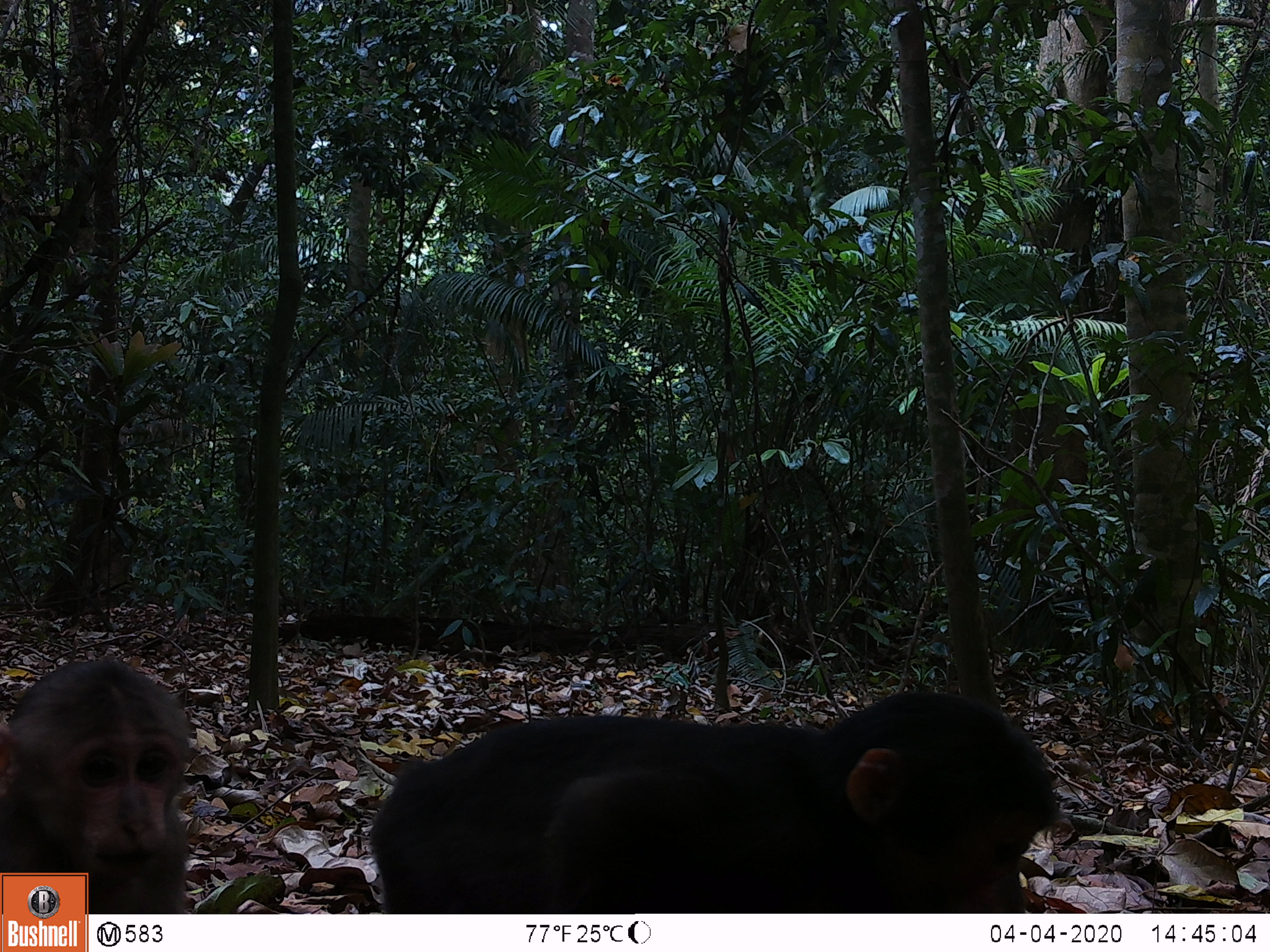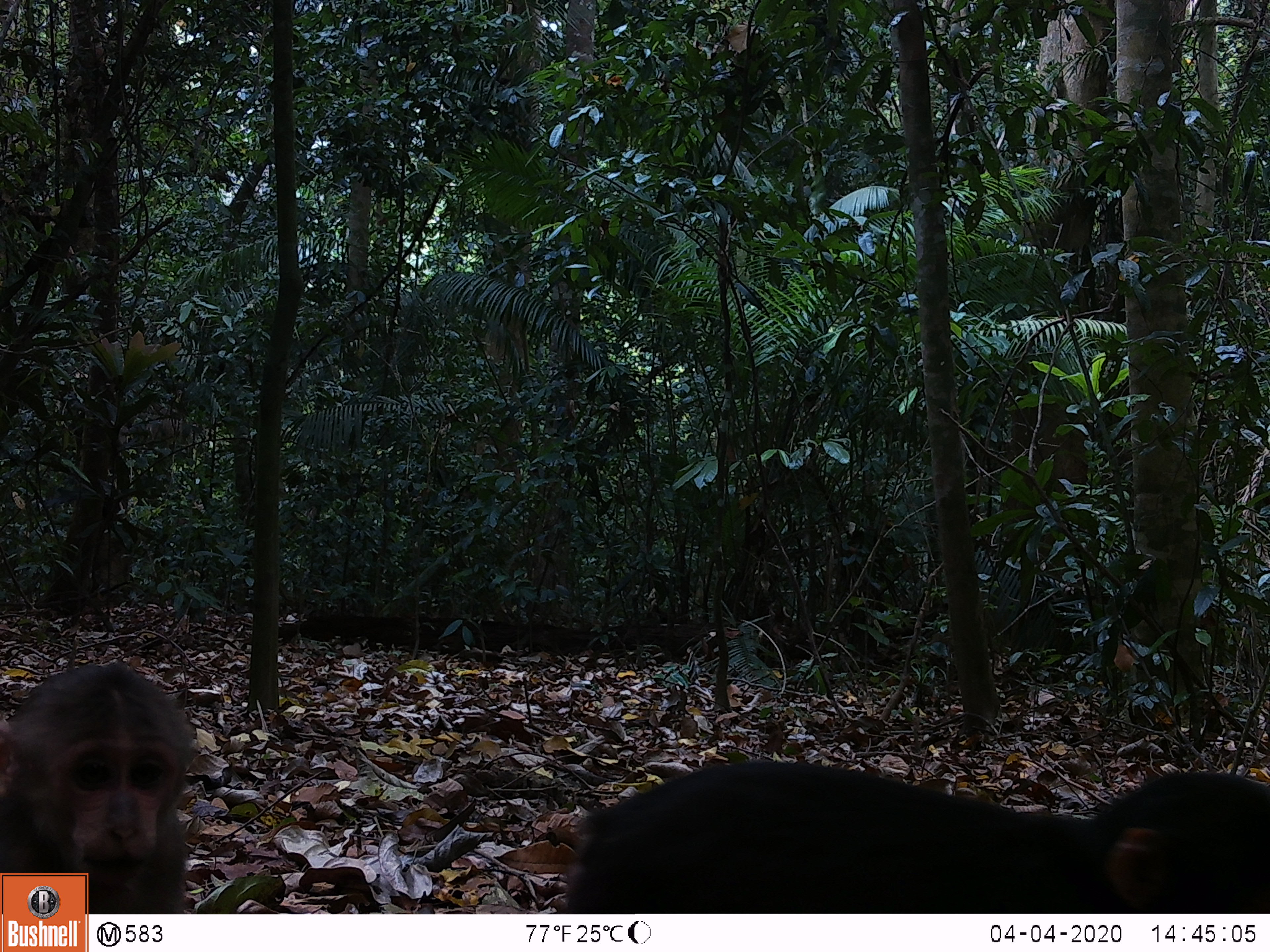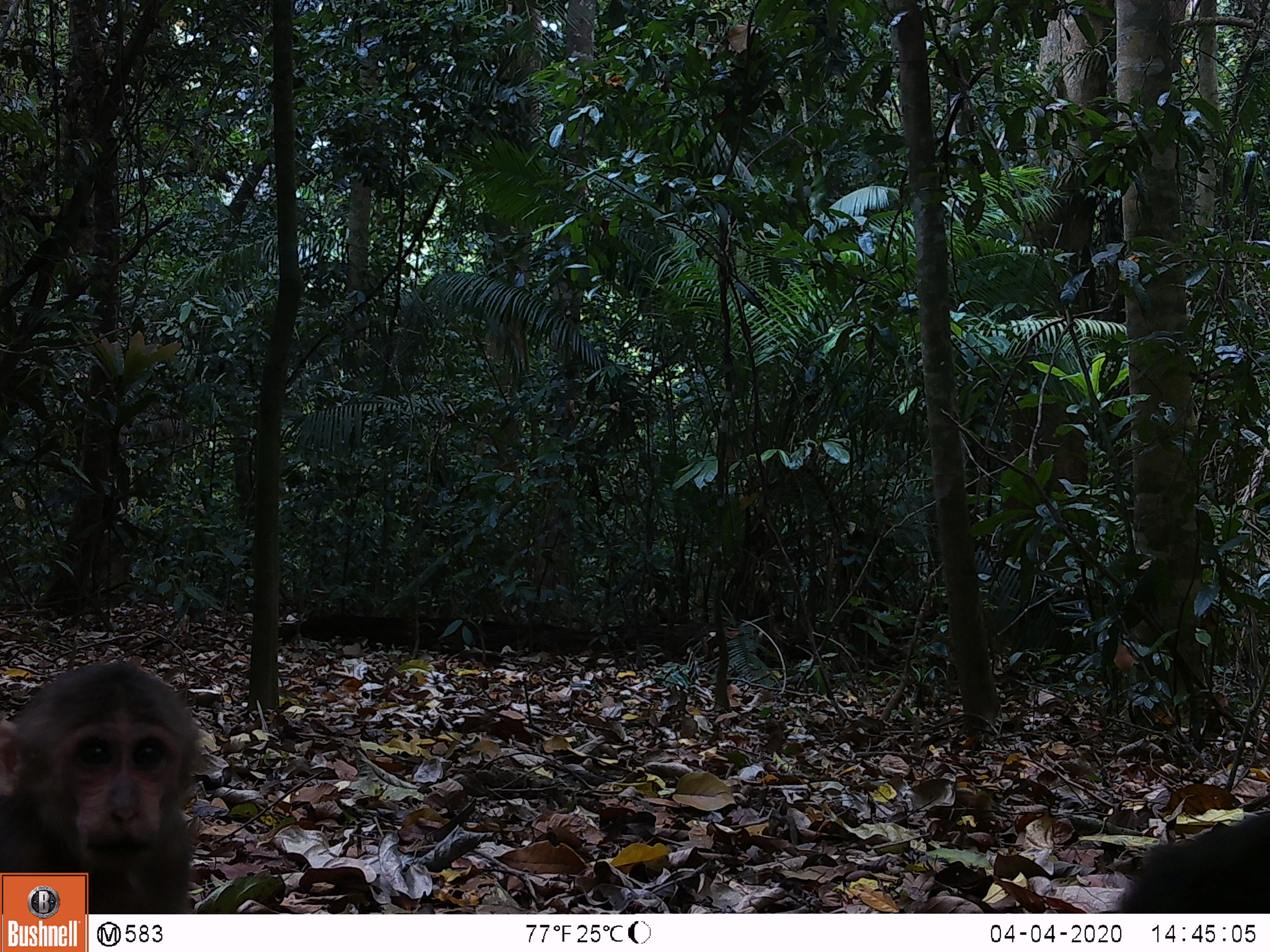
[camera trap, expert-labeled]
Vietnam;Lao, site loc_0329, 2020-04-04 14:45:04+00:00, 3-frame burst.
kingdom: Animalia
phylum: Chordata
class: Mammalia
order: Primates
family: Cercopithecidae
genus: Macaca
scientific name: Macaca arctoides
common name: stump-tailed macaque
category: stump tailed macaque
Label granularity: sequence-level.